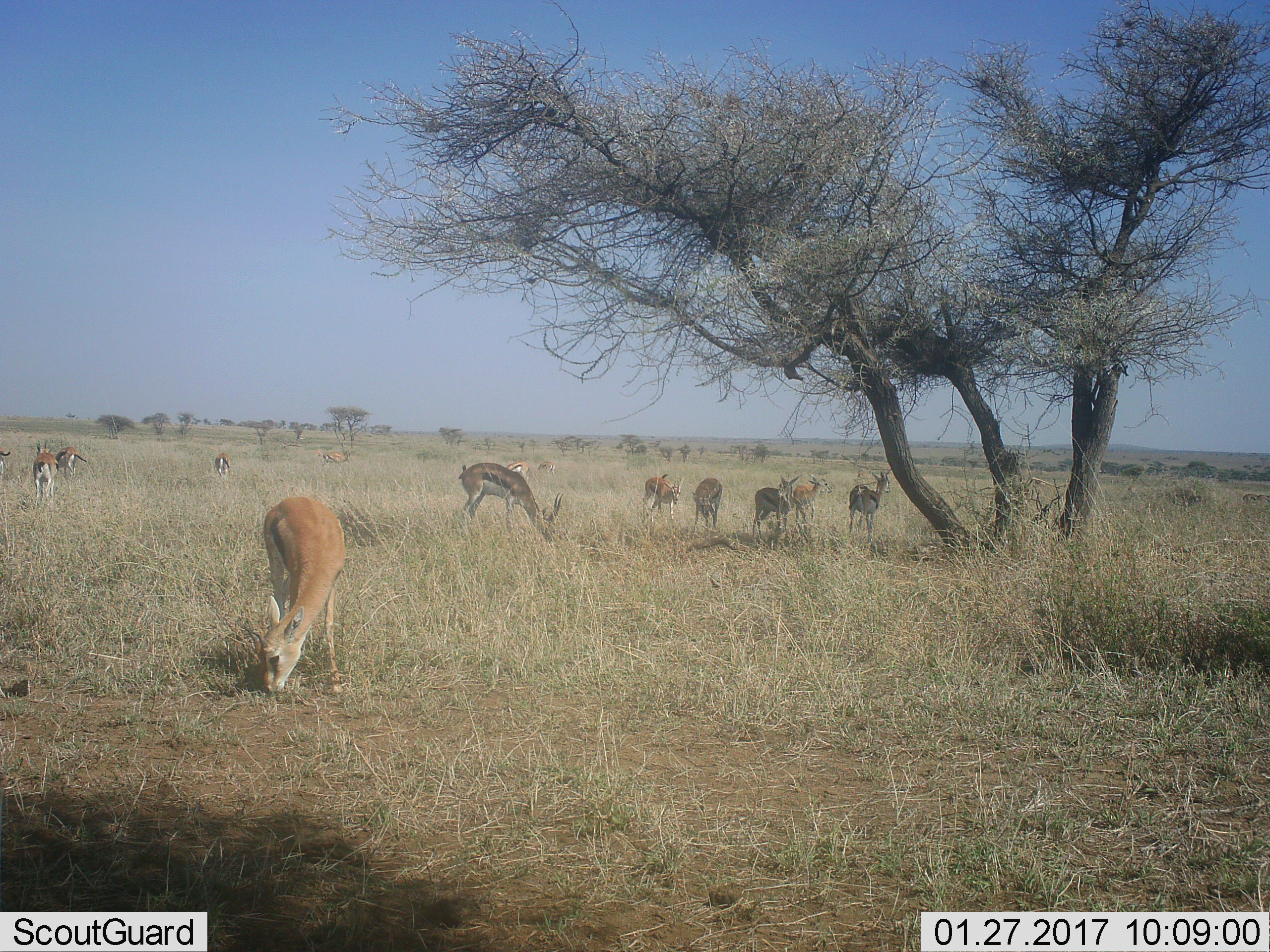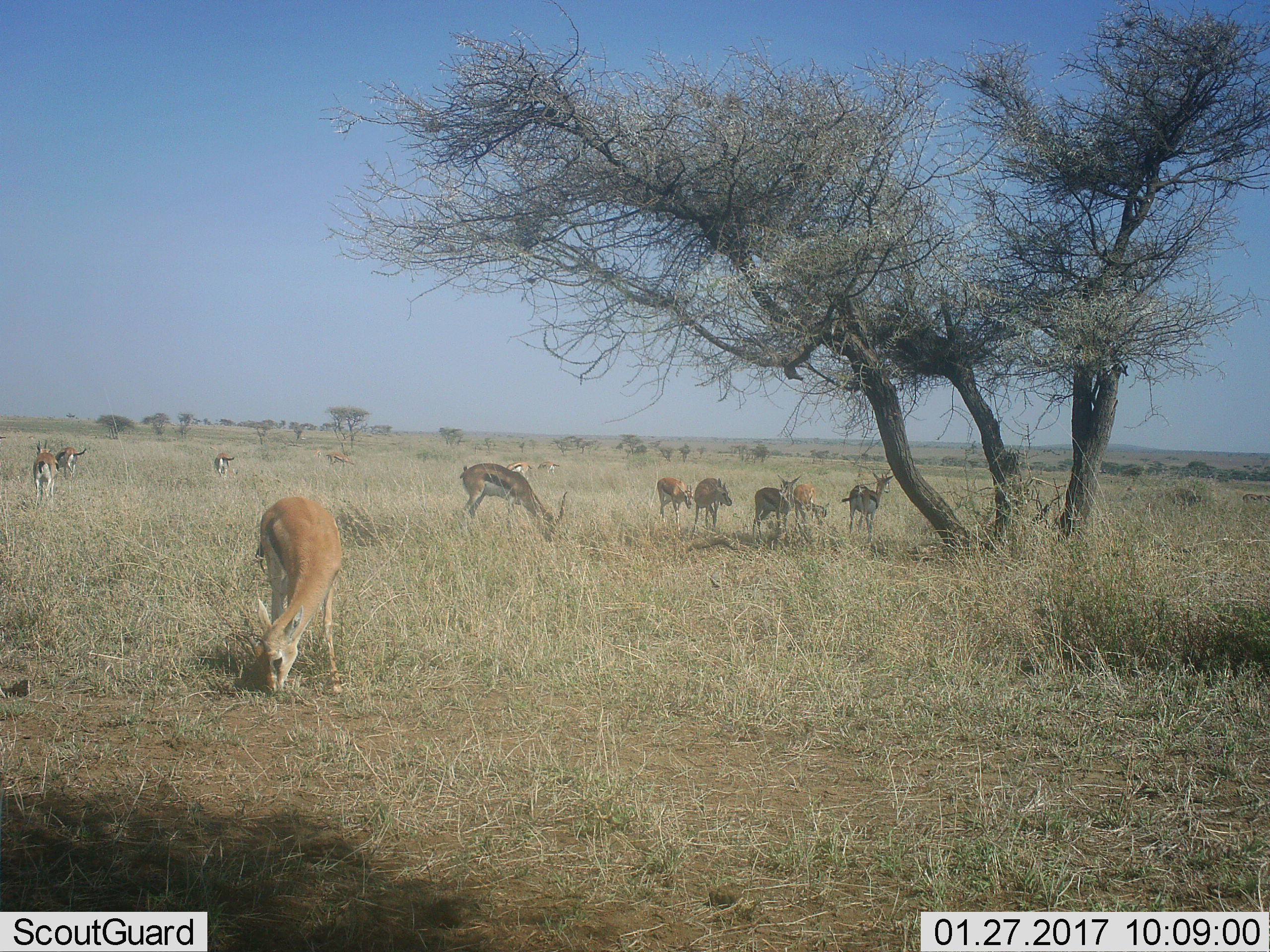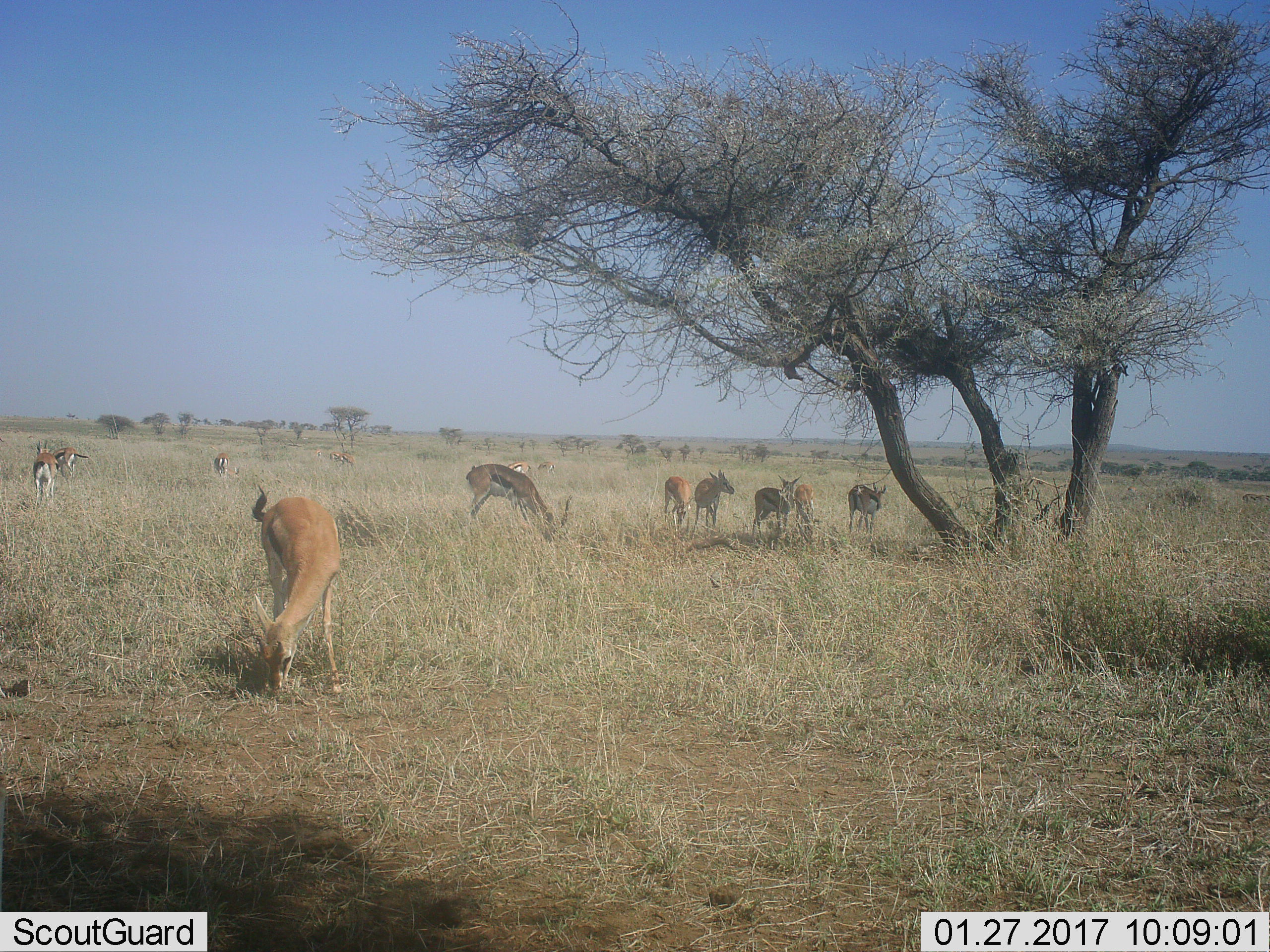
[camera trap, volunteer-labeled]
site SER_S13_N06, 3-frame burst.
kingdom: Animalia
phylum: Chordata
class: Mammalia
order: Artiodactyla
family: Bovidae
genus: Eudorcas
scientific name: Eudorcas thomsonii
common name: thomson's gazelle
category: gazellethomsons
Gazellethomsons (thomson's gazelle) (Eudorcas thomsonii), count 11-50. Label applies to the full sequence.